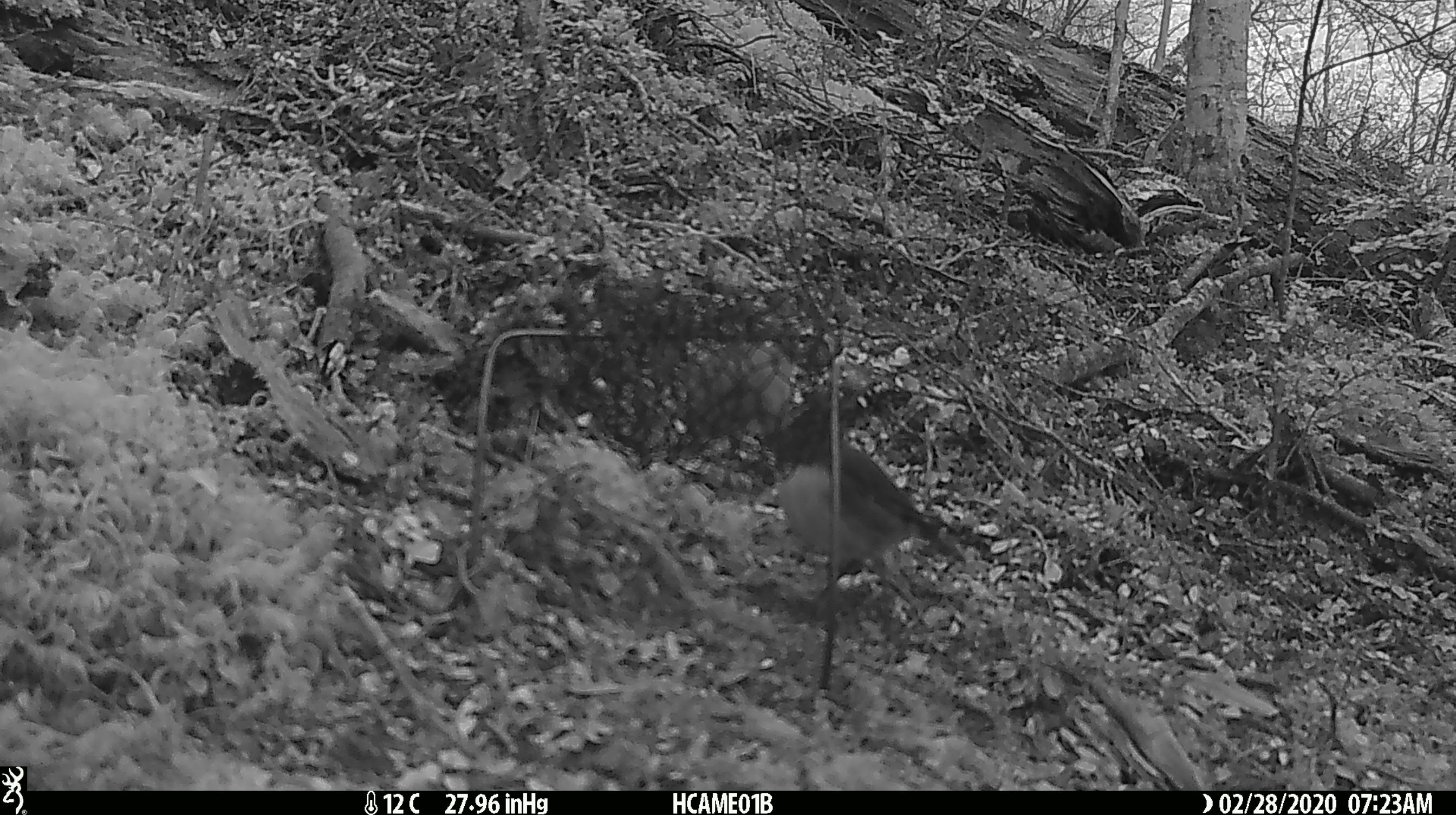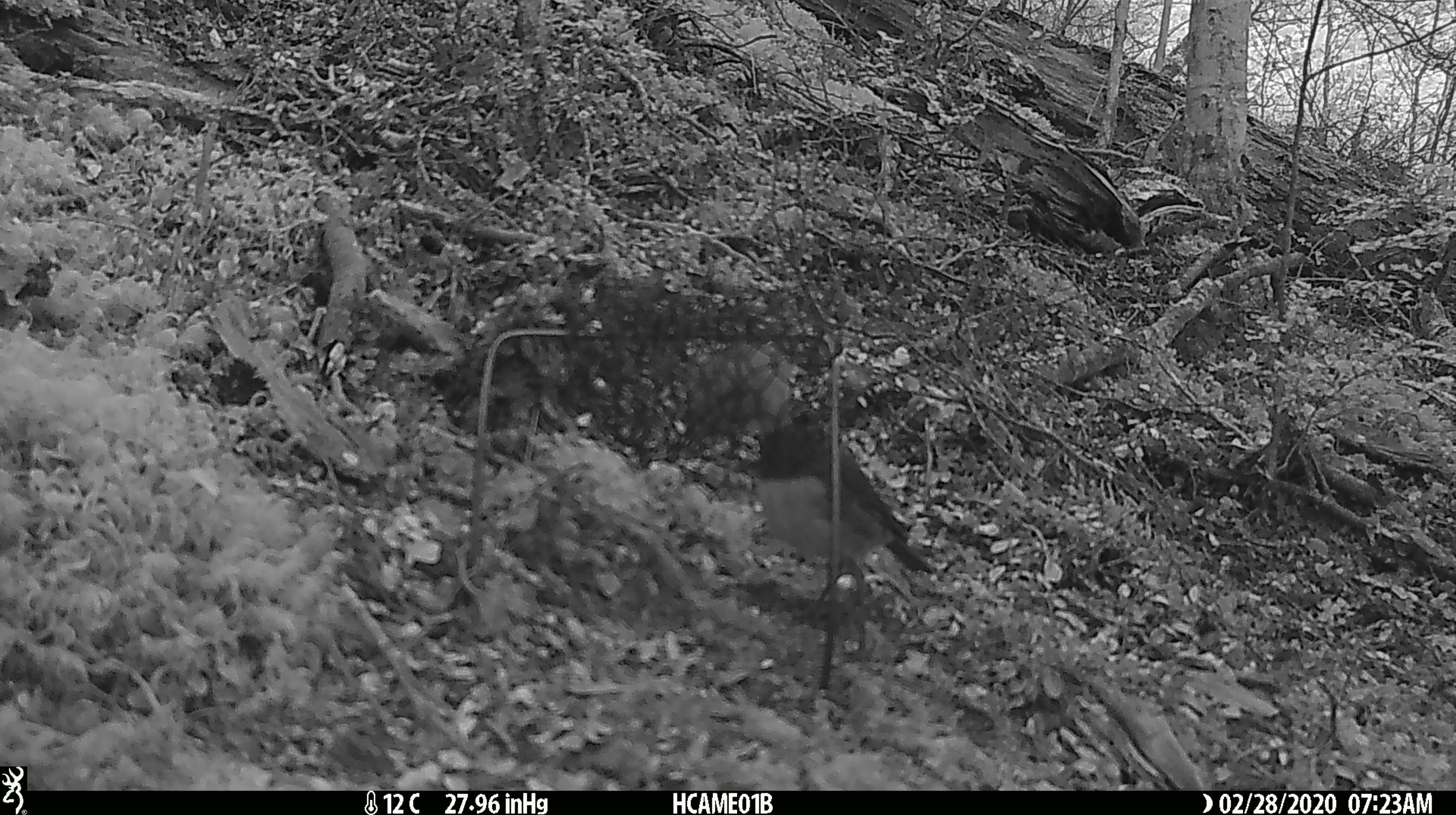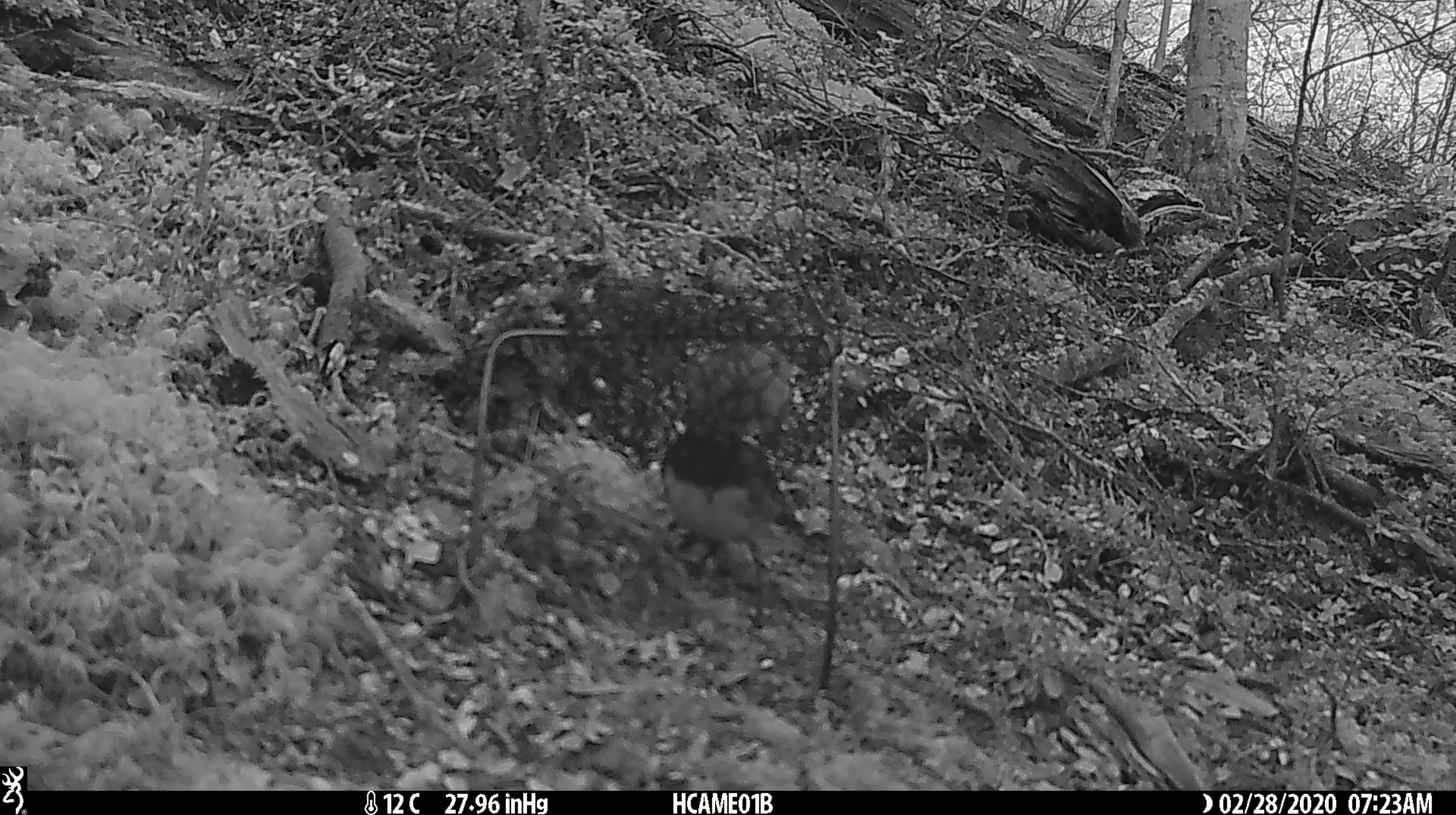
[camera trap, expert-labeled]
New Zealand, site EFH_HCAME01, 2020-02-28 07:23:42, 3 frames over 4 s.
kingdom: Animalia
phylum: Chordata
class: Aves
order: Passeriformes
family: Petroicidae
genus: Petroica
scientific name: Petroica australis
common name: new zealand robin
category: robin